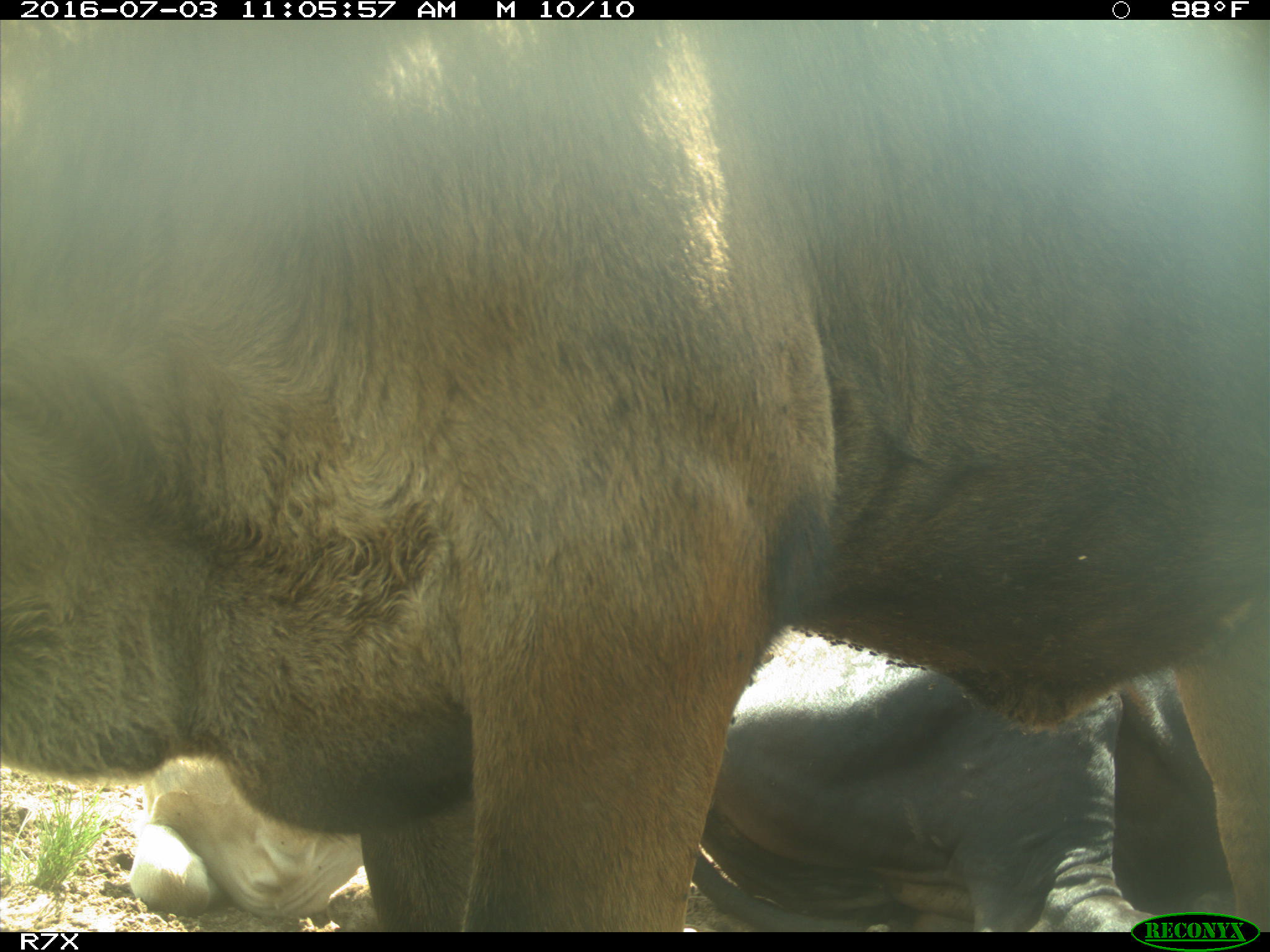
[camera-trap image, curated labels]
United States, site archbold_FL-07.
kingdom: Animalia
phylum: Chordata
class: Mammalia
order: Artiodactyla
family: Bovidae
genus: Bos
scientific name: Bos taurus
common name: domestic cow